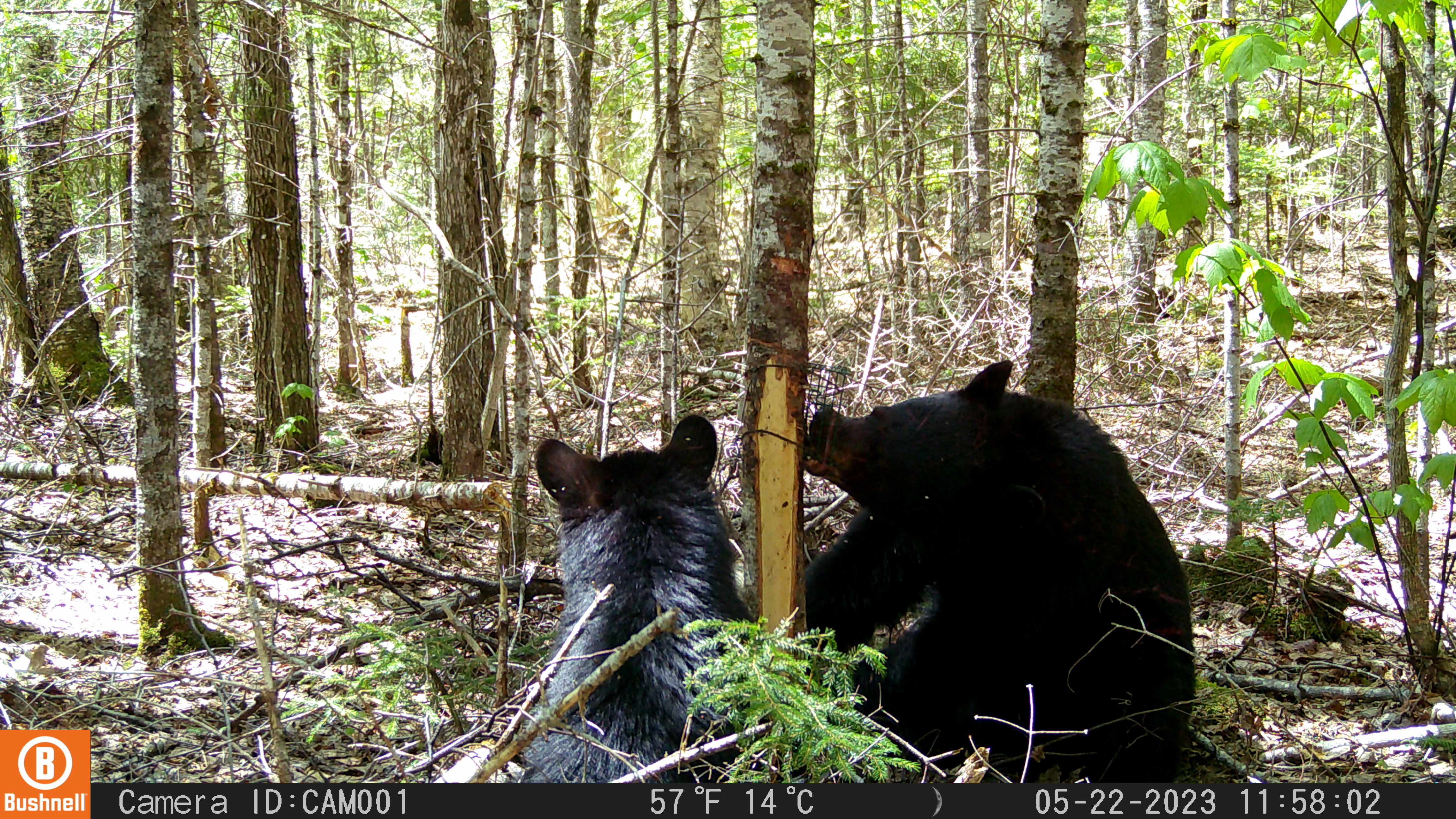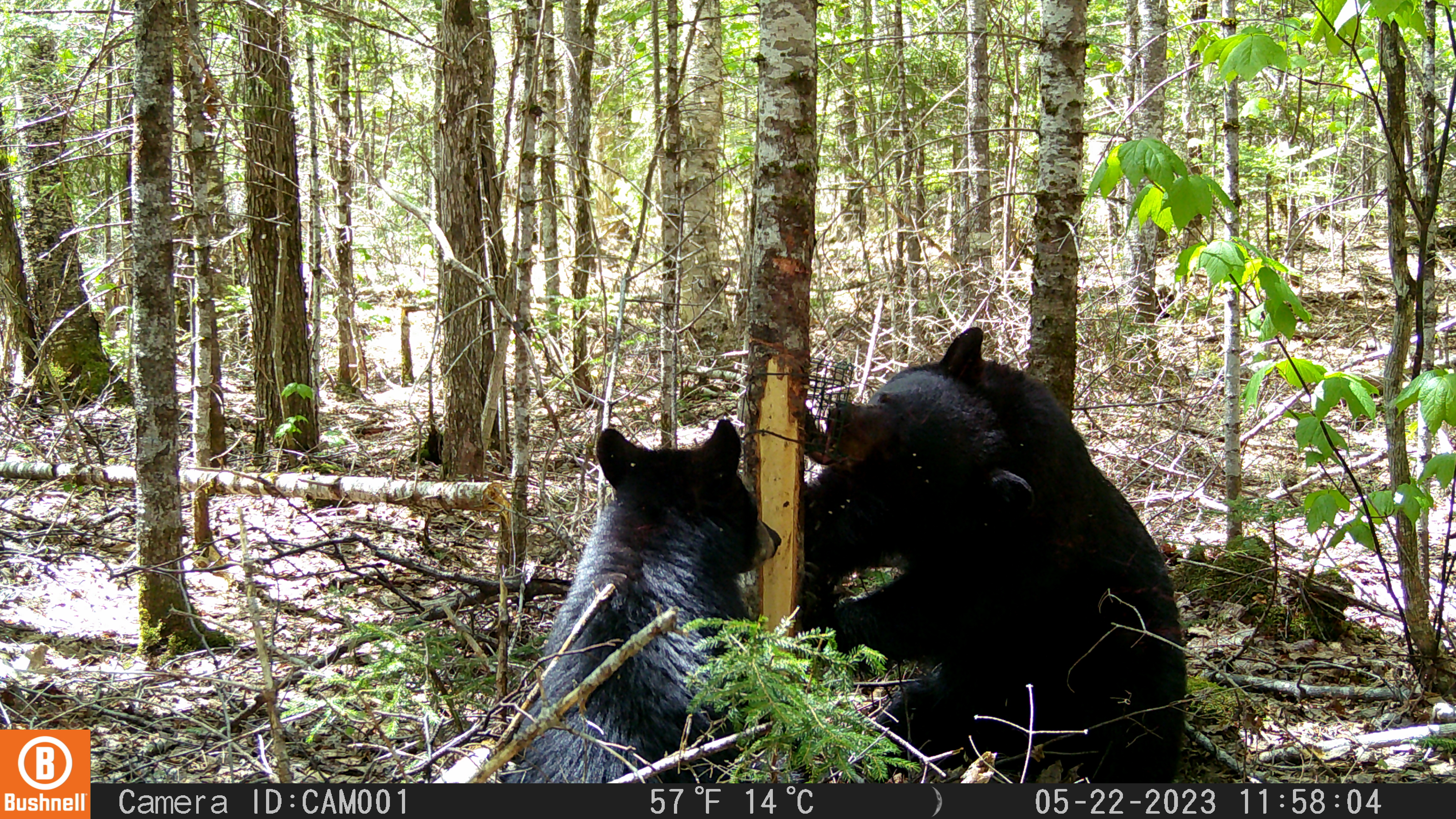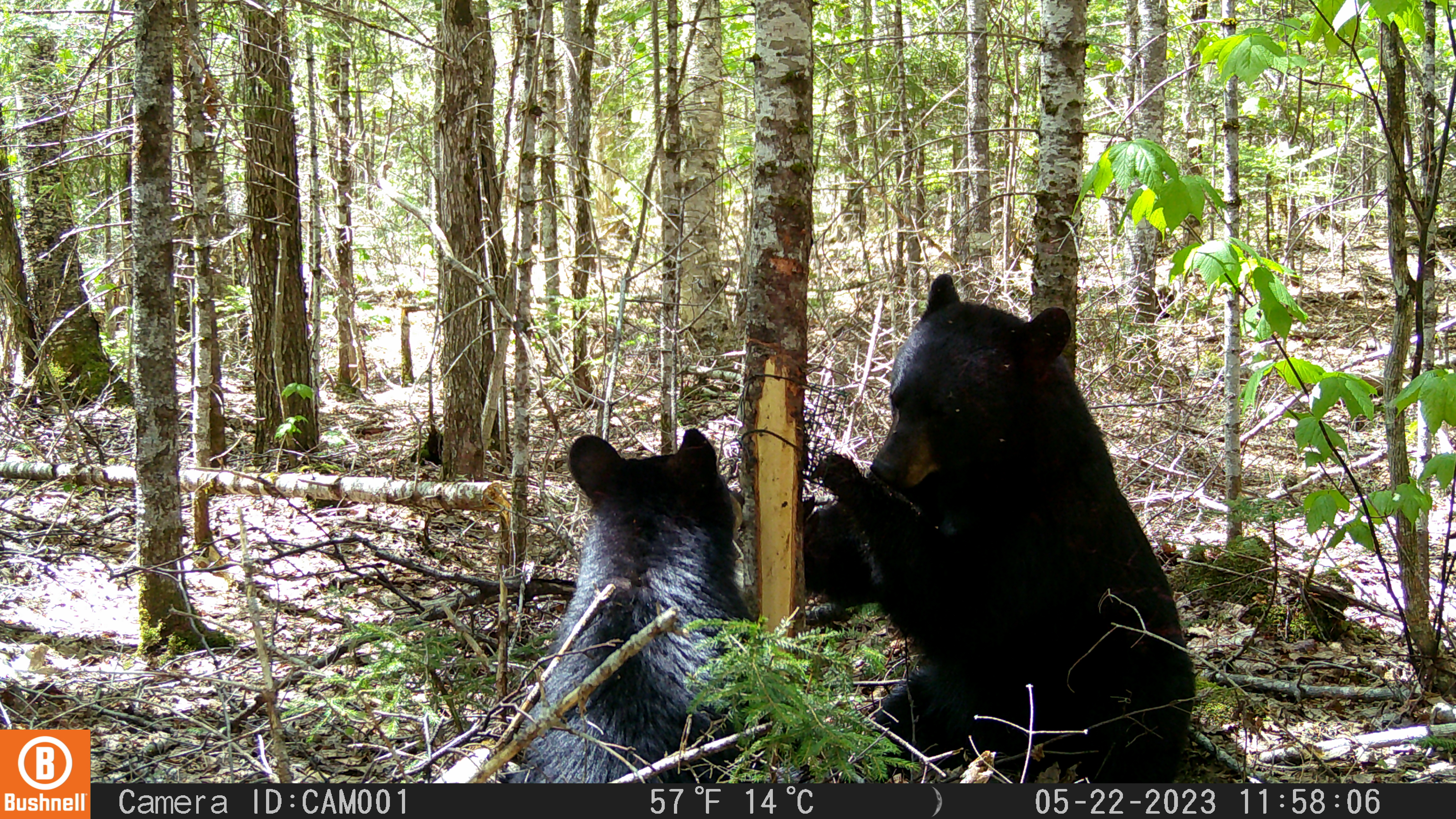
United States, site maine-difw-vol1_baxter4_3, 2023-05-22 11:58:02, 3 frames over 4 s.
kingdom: Animalia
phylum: Chordata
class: Mammalia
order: Carnivora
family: Ursidae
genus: Ursus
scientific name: Ursus americanus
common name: black bear